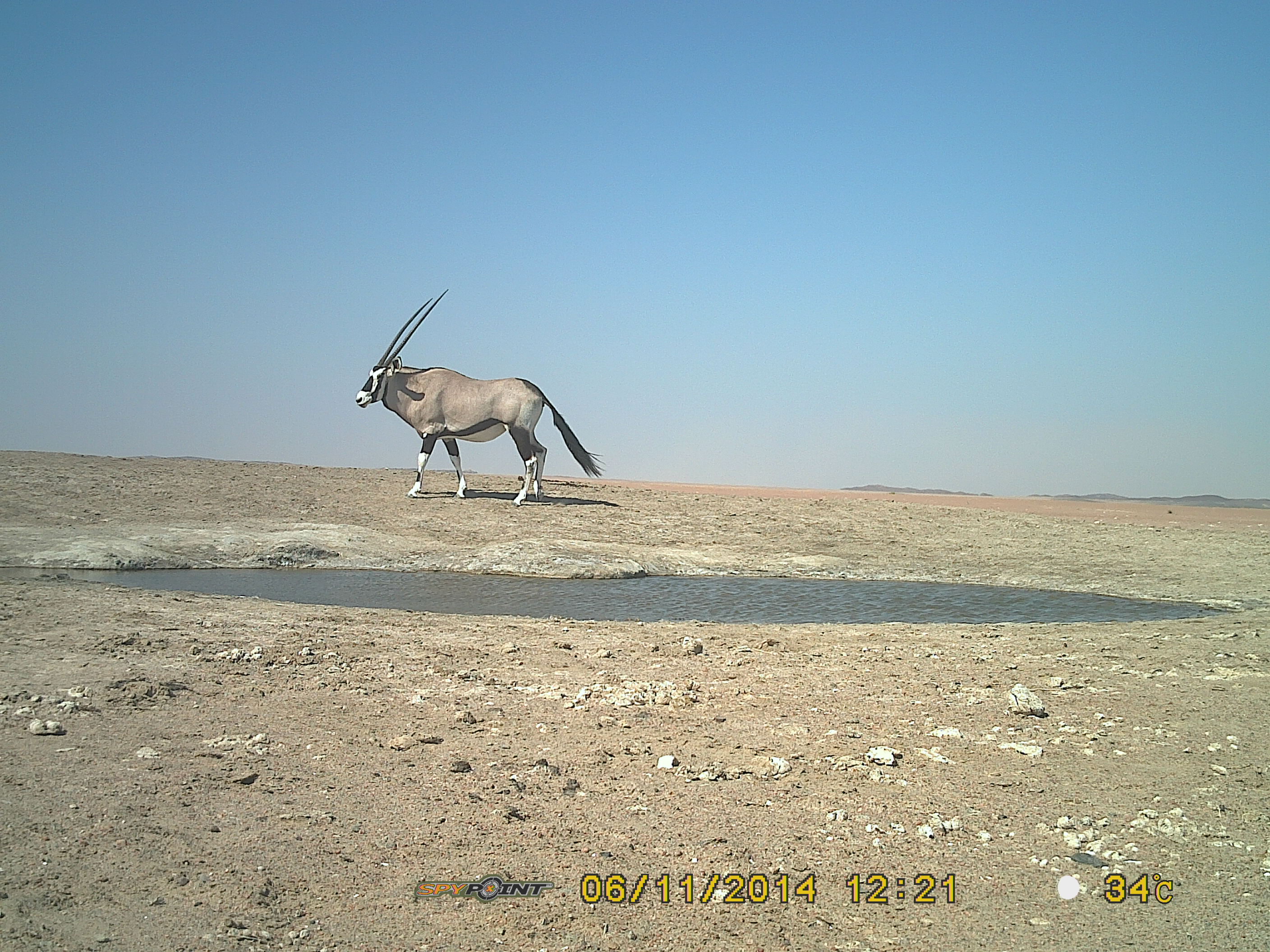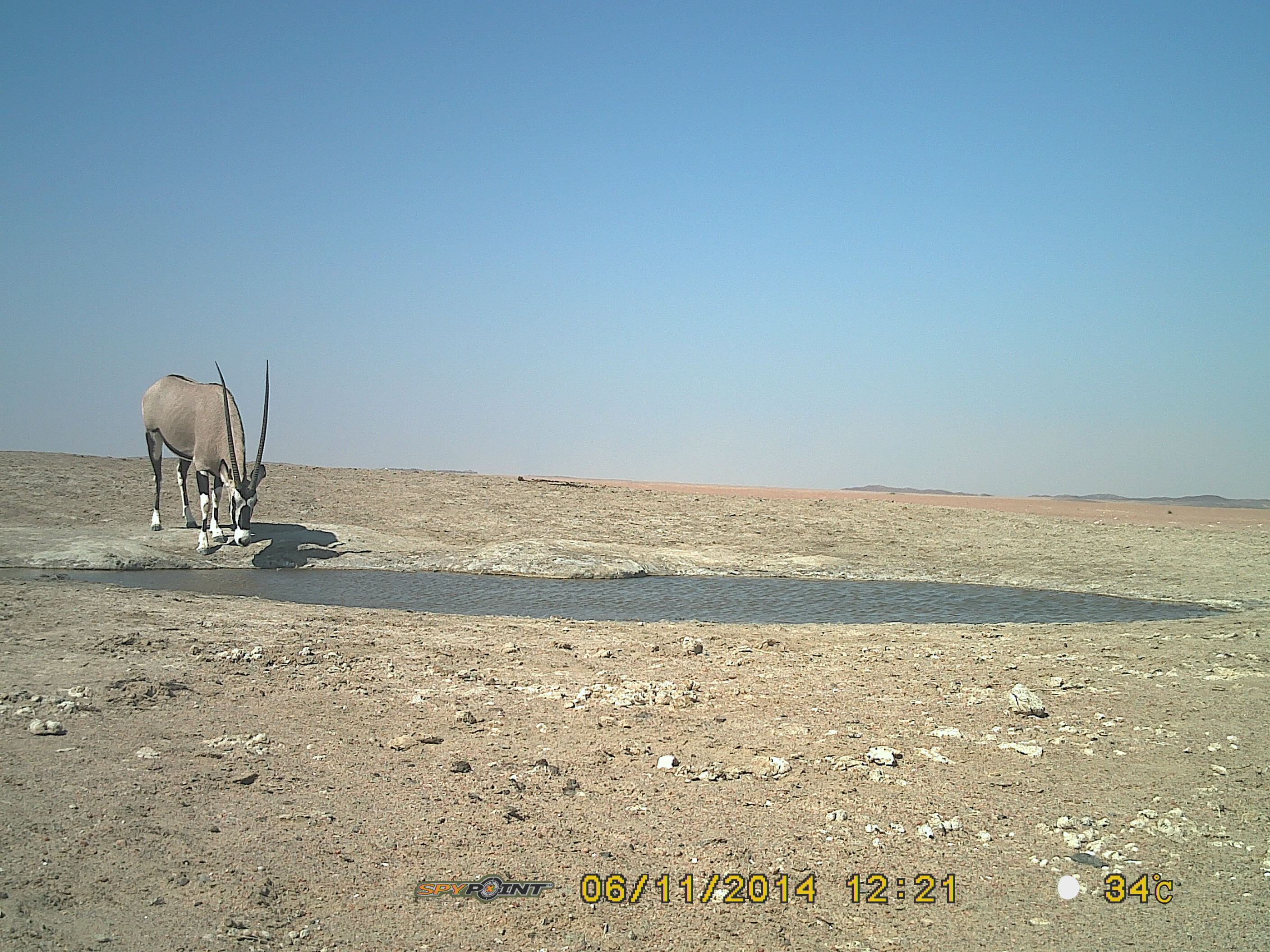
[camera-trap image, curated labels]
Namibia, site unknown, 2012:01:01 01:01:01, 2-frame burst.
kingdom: Animalia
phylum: Chordata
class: Mammalia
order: Artiodactyla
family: Bovidae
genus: Oryx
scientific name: Oryx gazella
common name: gemsbok